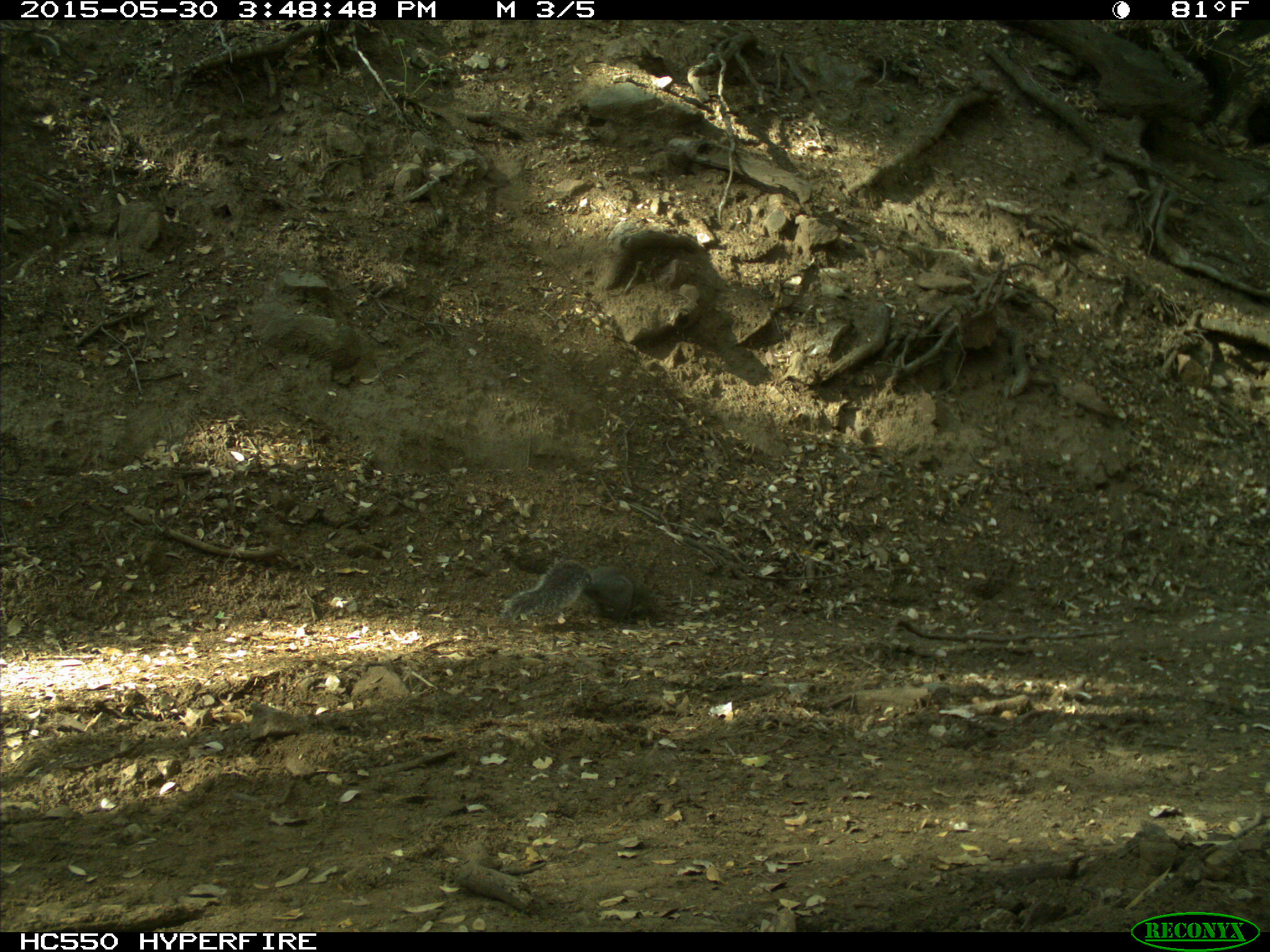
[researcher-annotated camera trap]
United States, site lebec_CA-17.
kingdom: Animalia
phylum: Chordata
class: Mammalia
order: Rodentia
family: Sciuridae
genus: Sciurus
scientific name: Sciurus carolinensis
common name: eastern gray squirrel